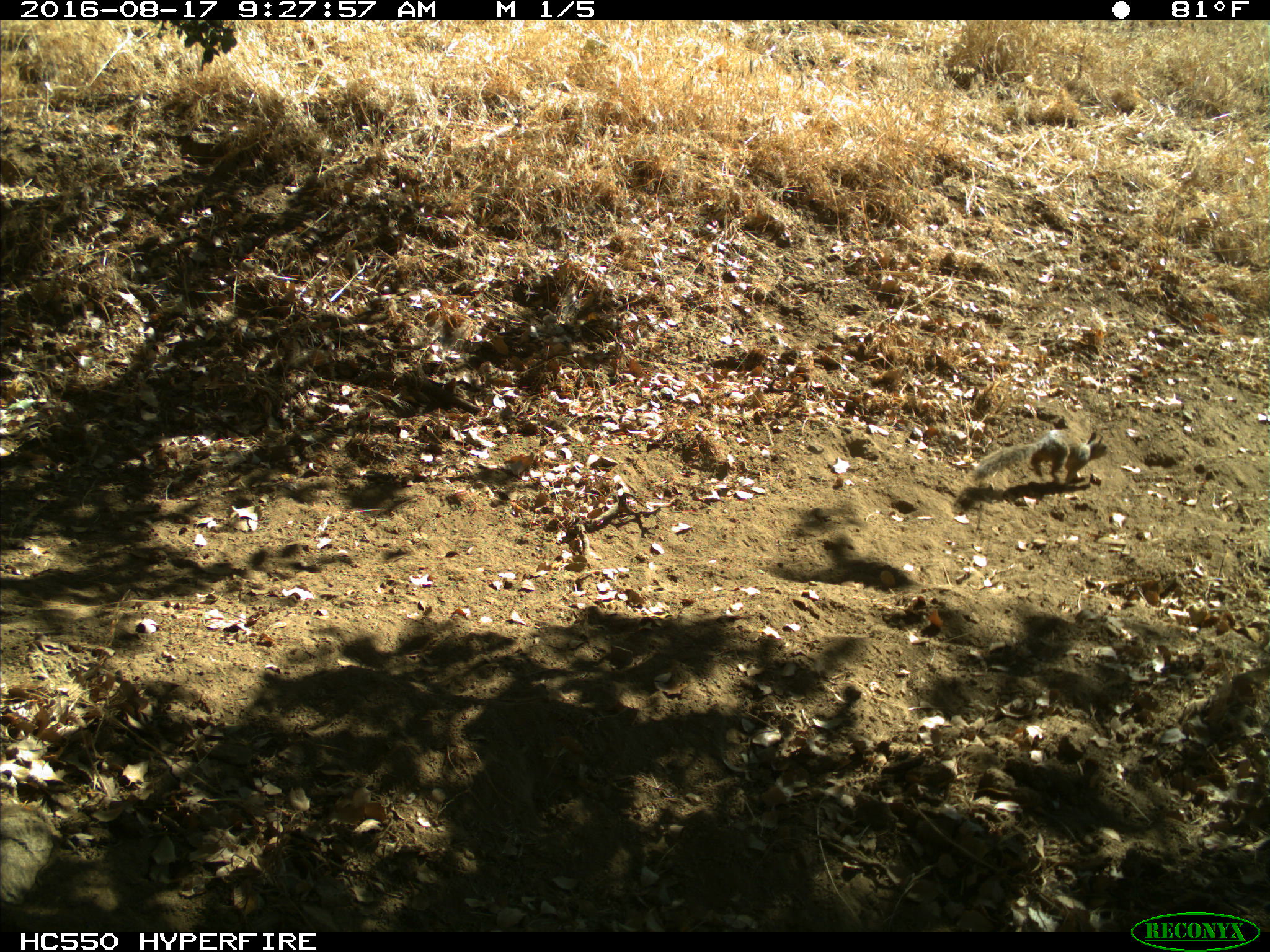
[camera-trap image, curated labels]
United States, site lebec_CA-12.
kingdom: Animalia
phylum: Chordata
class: Mammalia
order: Rodentia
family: Sciuridae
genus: Otospermophilus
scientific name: Otospermophilus beecheyi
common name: california ground squirrel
Otospermophilus beecheyi (california ground squirrel).